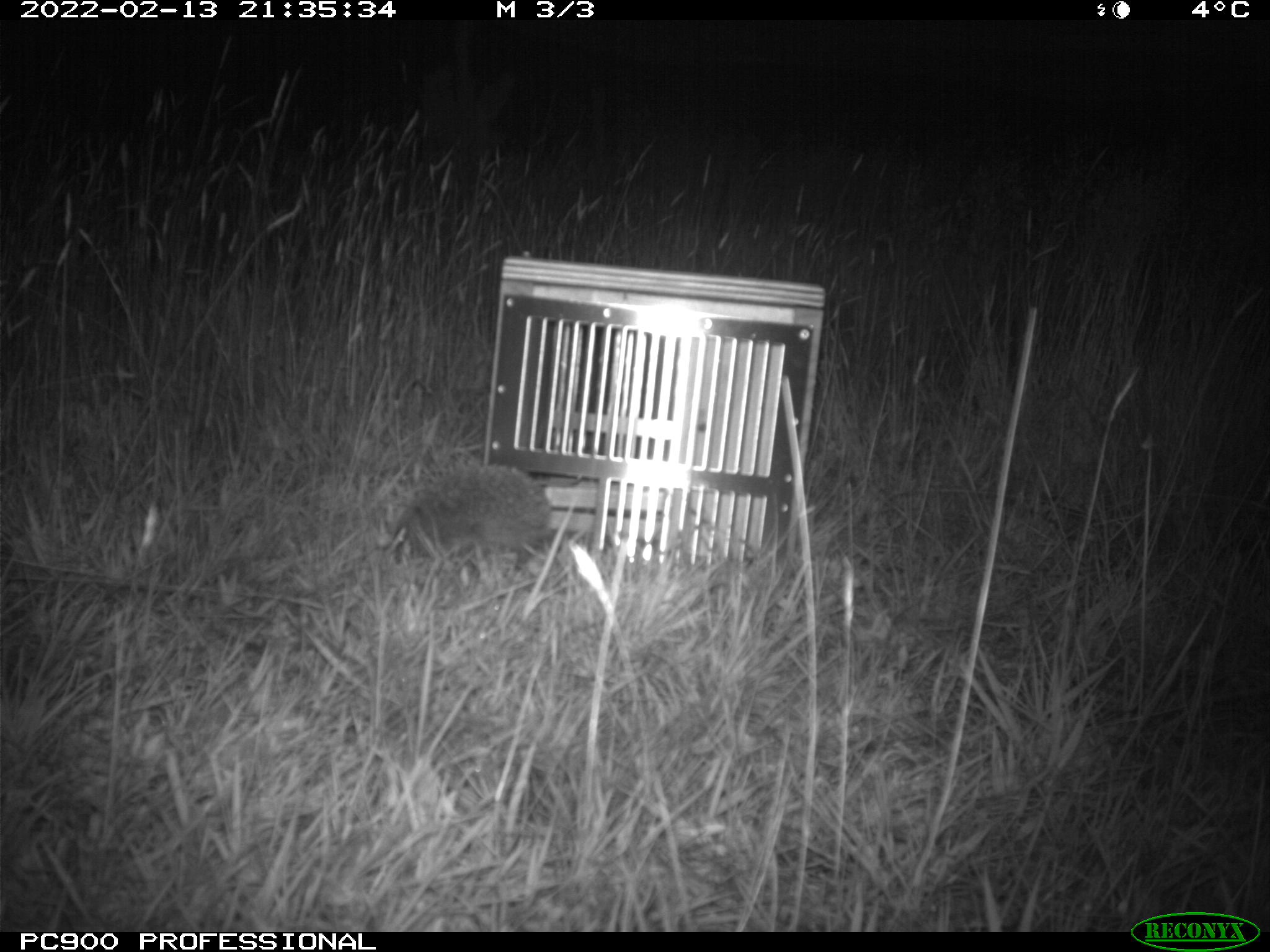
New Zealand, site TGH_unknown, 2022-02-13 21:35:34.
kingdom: Animalia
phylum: Chordata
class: Mammalia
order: Eulipotyphla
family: Erinaceidae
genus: Erinaceus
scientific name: Erinaceus europaeus europaeus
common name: european hedgehog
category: hedgehog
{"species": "hedgehog (european hedgehog) (Erinaceus europaeus europaeus)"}